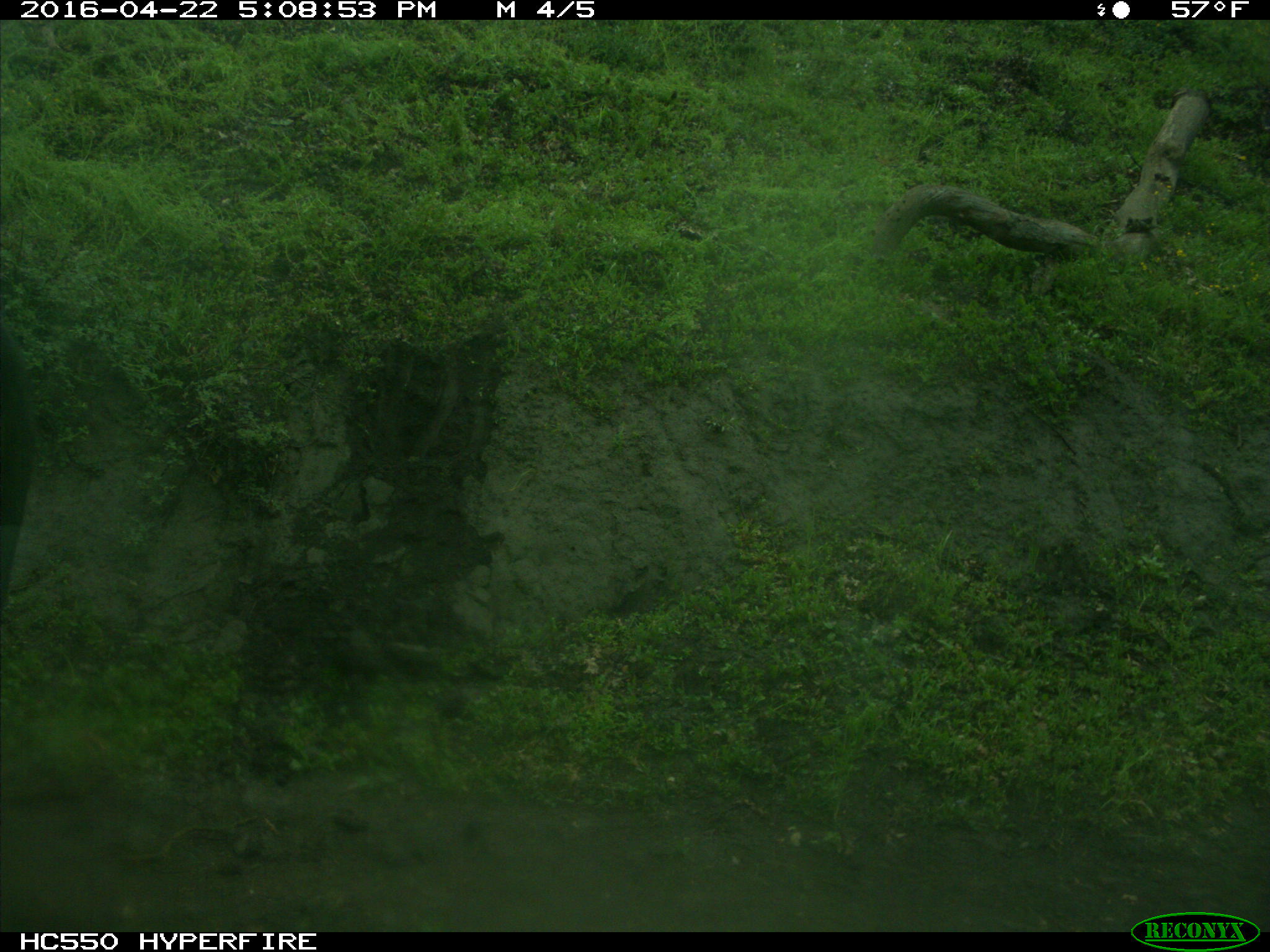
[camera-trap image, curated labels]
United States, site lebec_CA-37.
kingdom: Animalia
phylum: Chordata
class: Mammalia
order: Artiodactyla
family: Bovidae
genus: Bos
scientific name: Bos taurus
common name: domestic cow